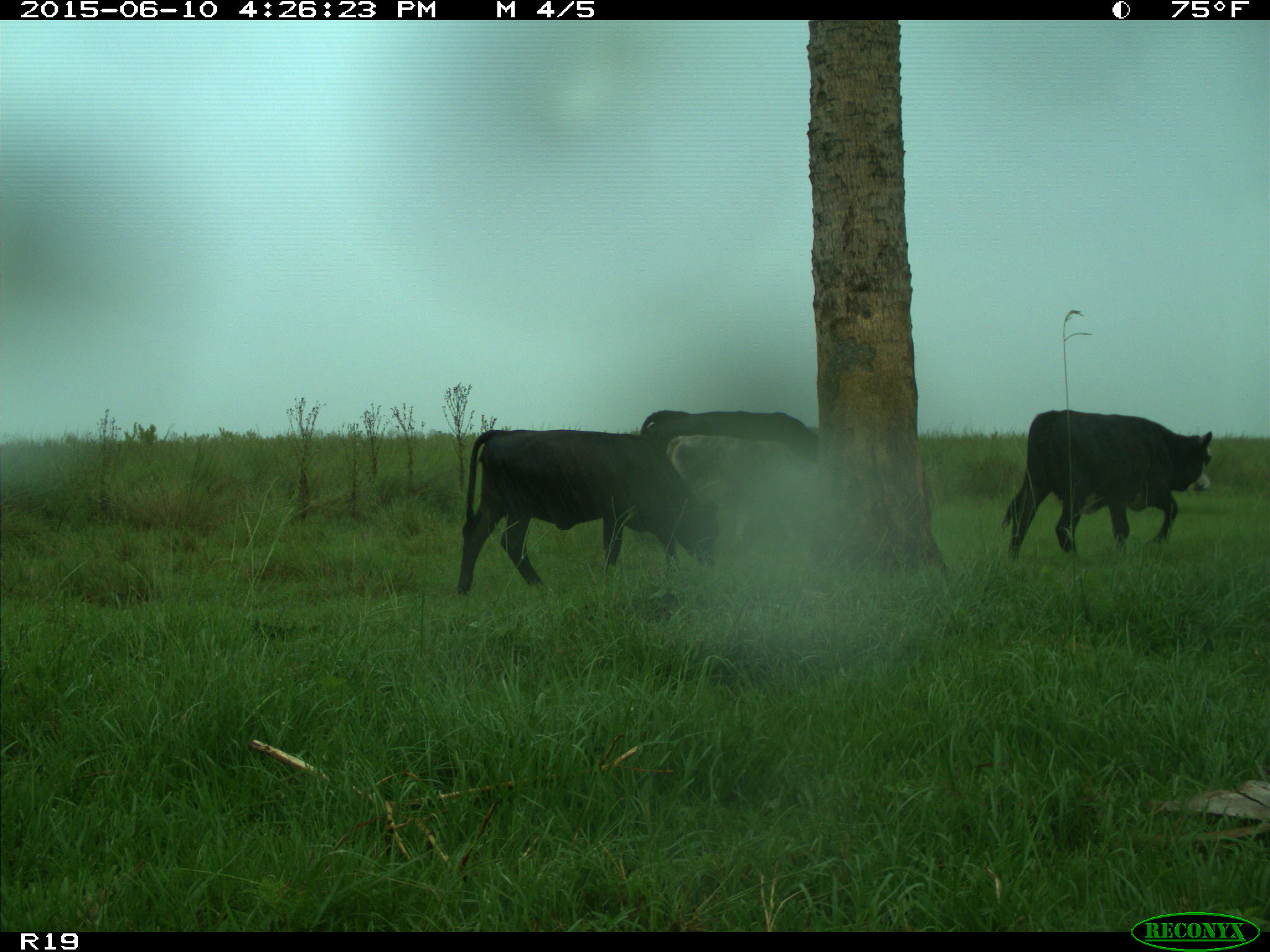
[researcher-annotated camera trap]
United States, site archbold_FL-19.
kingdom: Animalia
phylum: Chordata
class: Mammalia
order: Artiodactyla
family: Bovidae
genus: Bos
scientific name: Bos taurus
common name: domestic cow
Bos taurus (domestic cow).